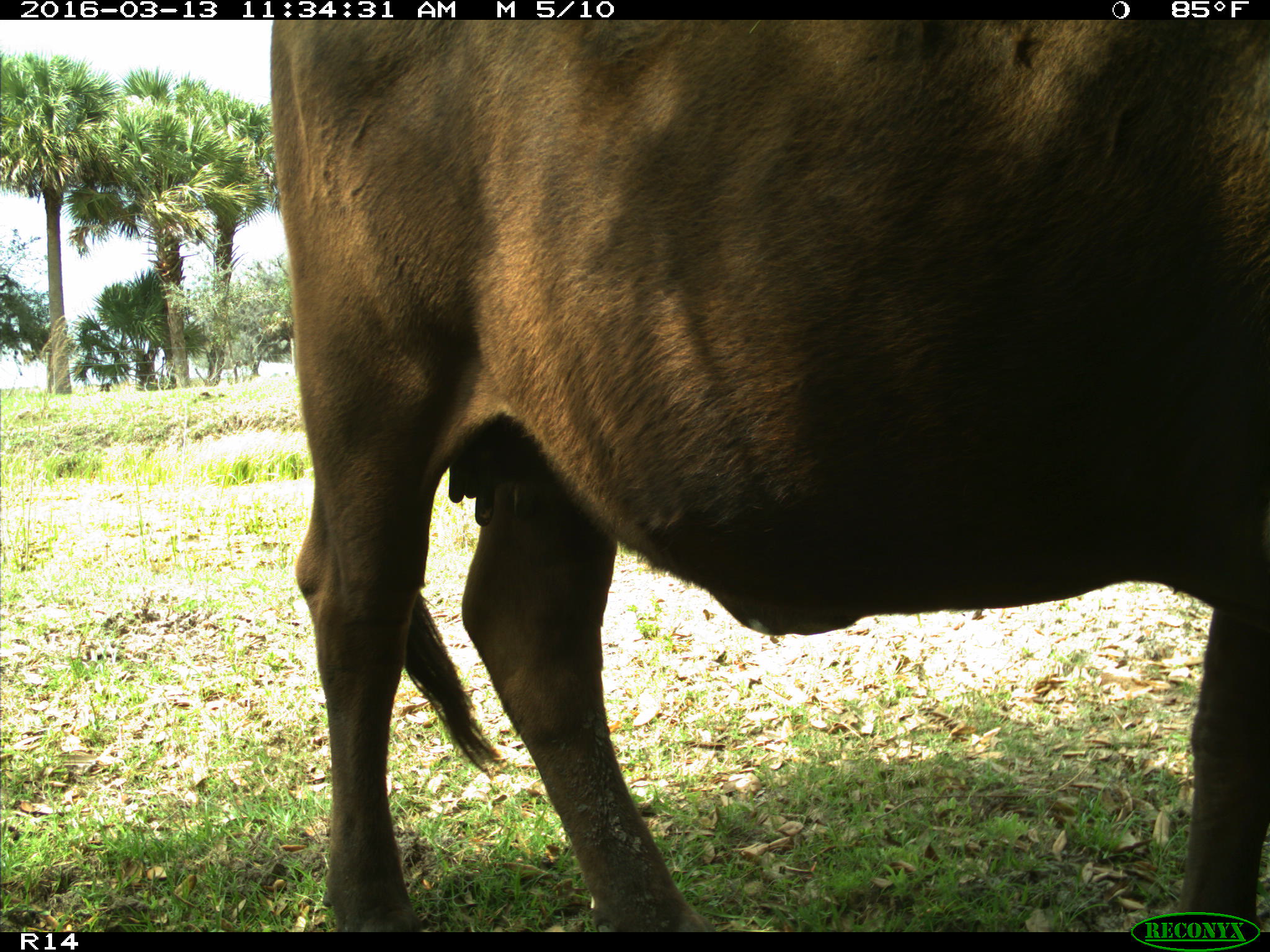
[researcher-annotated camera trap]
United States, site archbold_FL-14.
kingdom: Animalia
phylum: Chordata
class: Mammalia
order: Artiodactyla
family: Bovidae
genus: Bos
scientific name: Bos taurus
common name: domestic cow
Bos taurus (domestic cow).